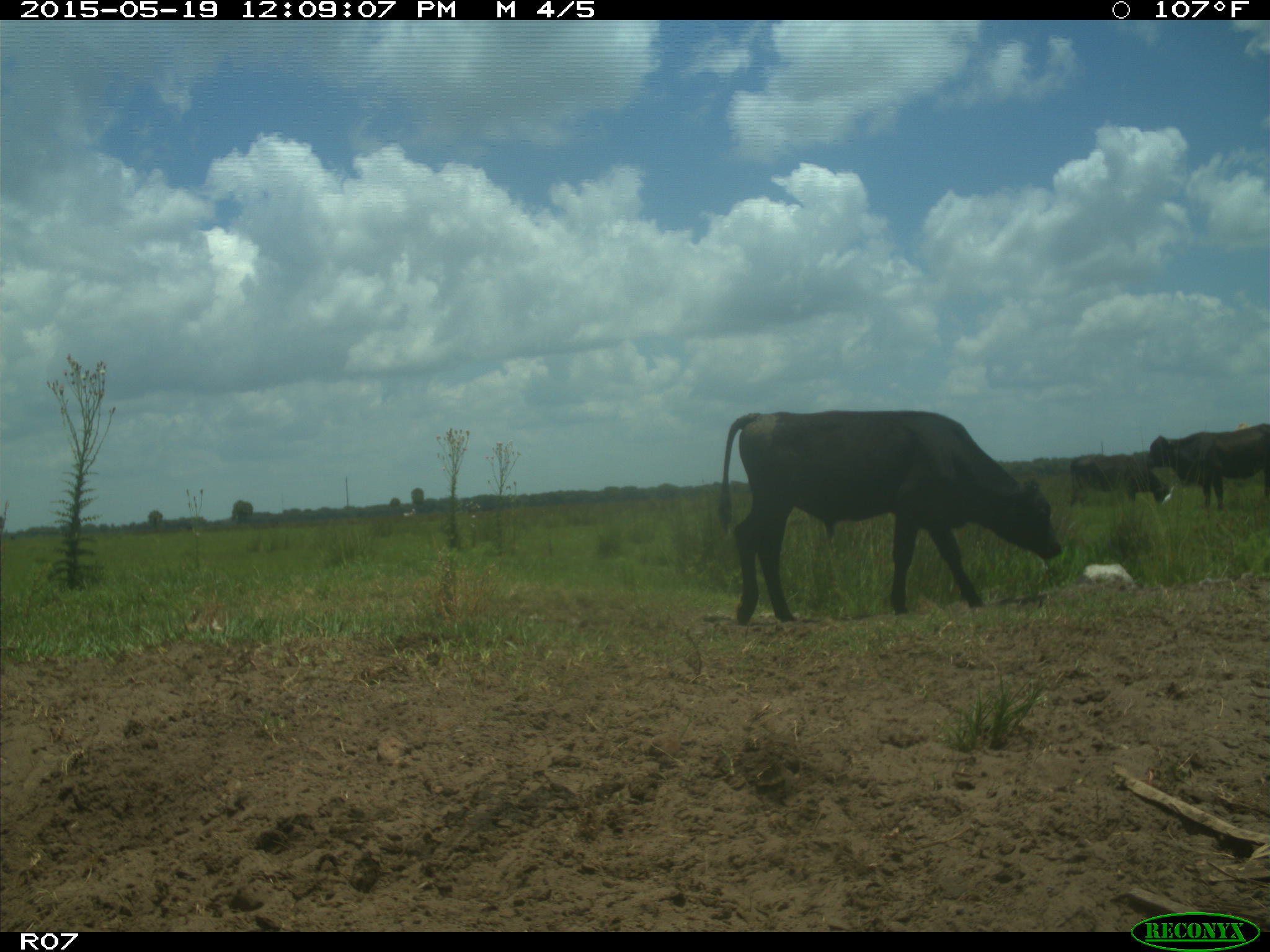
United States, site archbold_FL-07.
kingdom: Animalia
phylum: Chordata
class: Mammalia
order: Artiodactyla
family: Bovidae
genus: Bos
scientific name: Bos taurus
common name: domestic cow